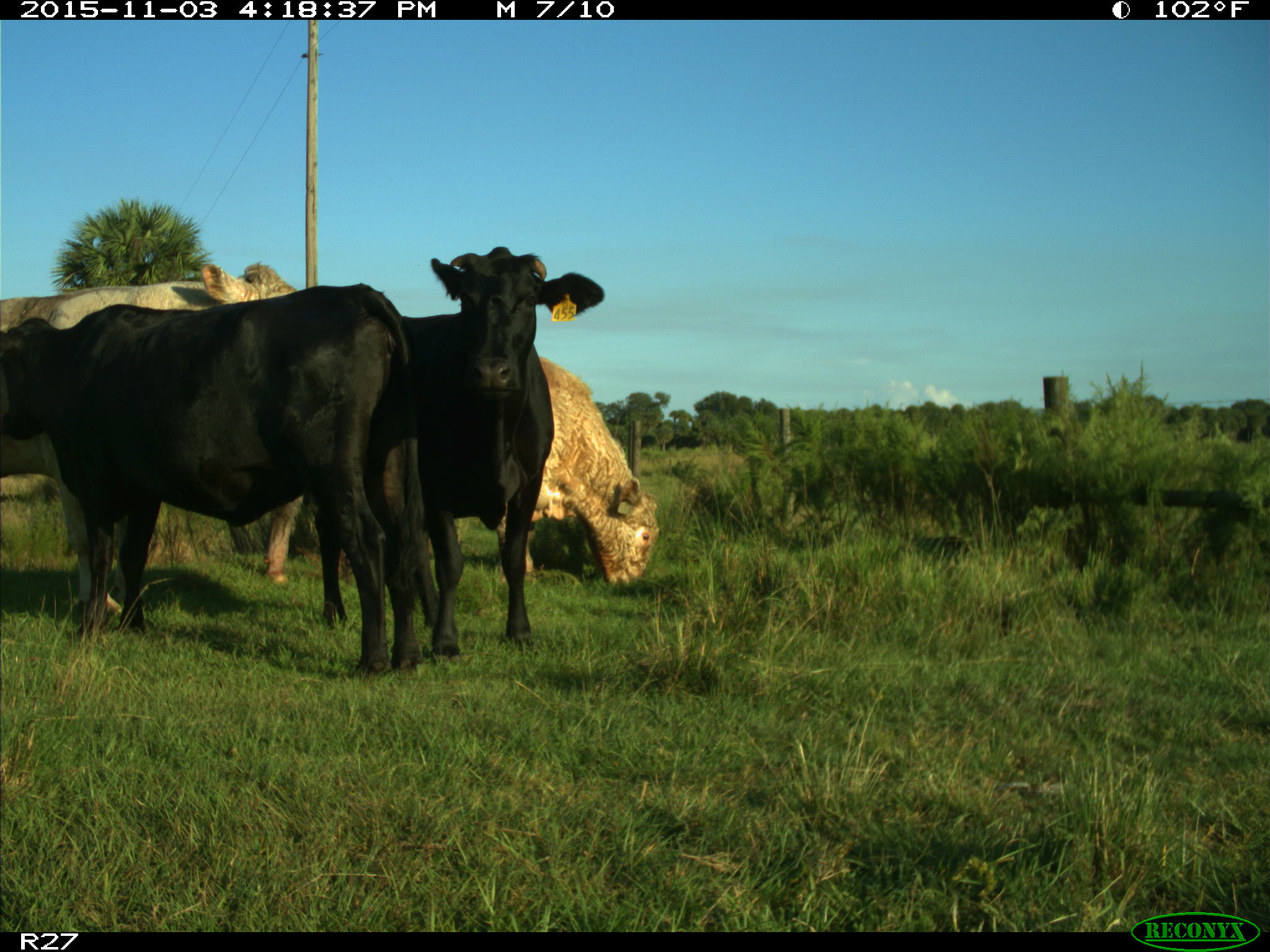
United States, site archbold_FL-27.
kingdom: Animalia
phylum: Chordata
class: Mammalia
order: Artiodactyla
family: Bovidae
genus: Bos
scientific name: Bos taurus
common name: domestic cow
Bos taurus (domestic cow).